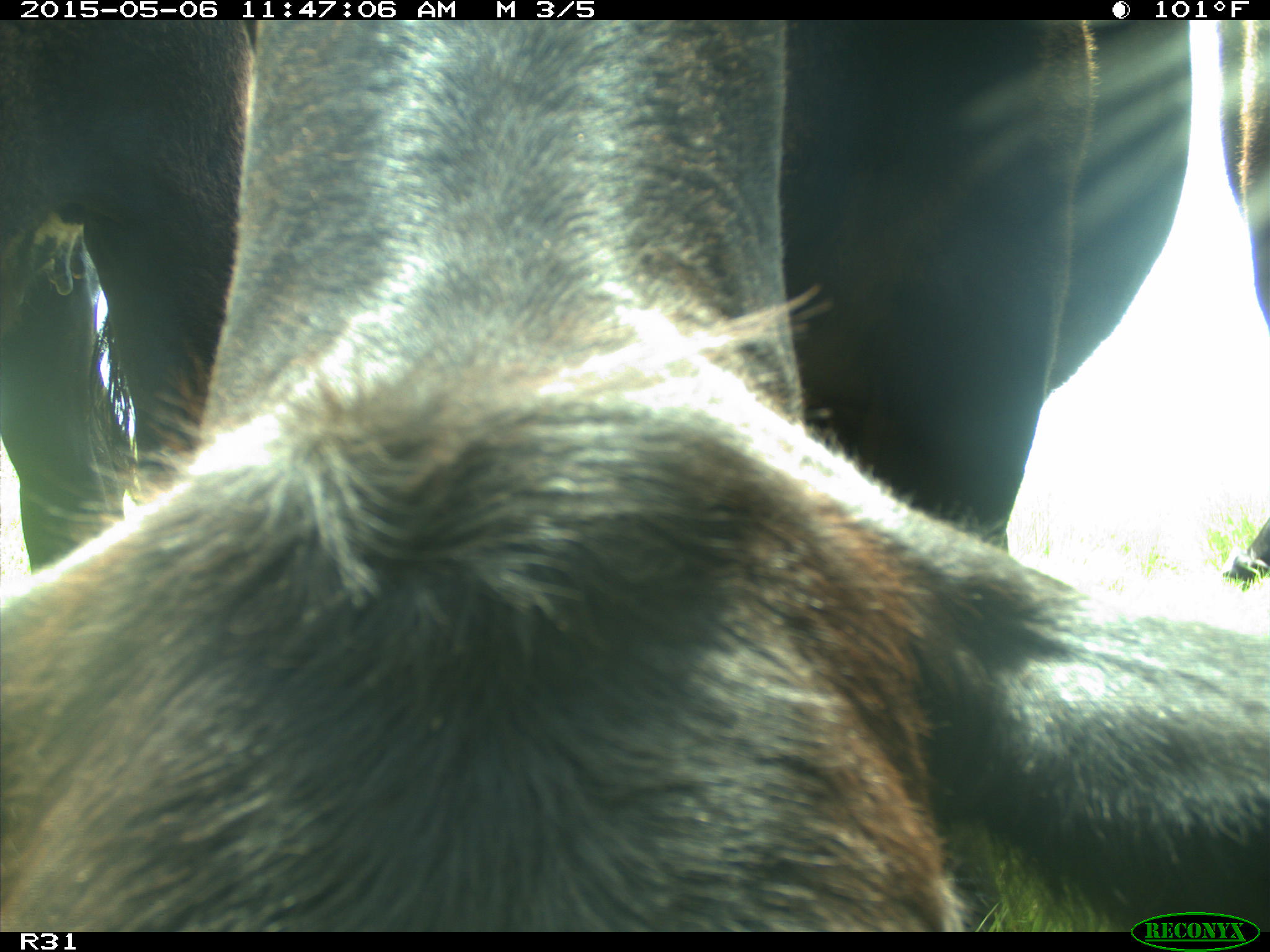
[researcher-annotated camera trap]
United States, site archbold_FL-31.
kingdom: Animalia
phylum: Chordata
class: Mammalia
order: Artiodactyla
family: Bovidae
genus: Bos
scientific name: Bos taurus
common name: domestic cow